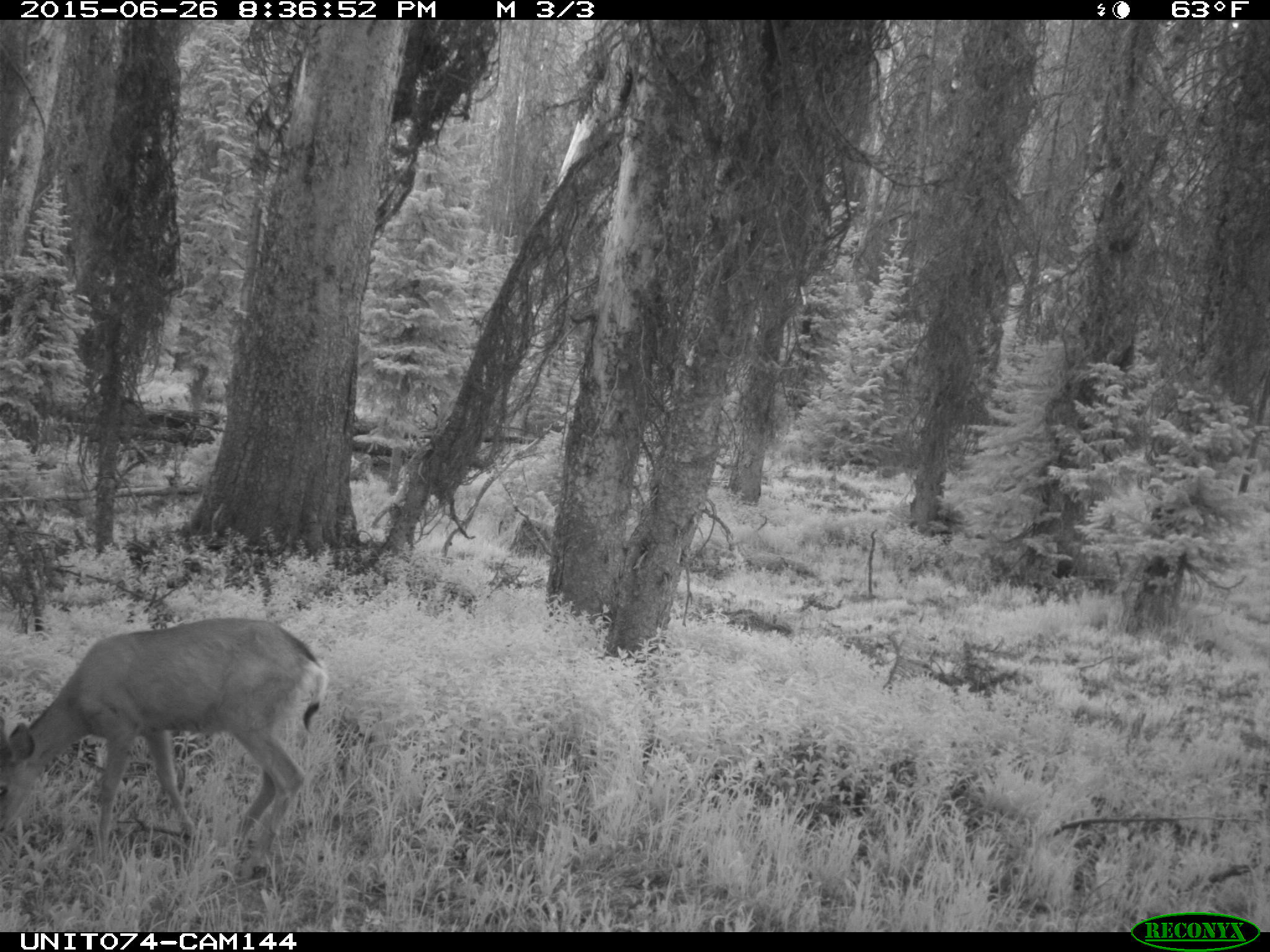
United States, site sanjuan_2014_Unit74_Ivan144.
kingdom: Animalia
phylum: Chordata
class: Mammalia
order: Artiodactyla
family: Cervidae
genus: Odocoileus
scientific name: Odocoileus hemionus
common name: mule deer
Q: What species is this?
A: Odocoileus hemionus (mule deer).